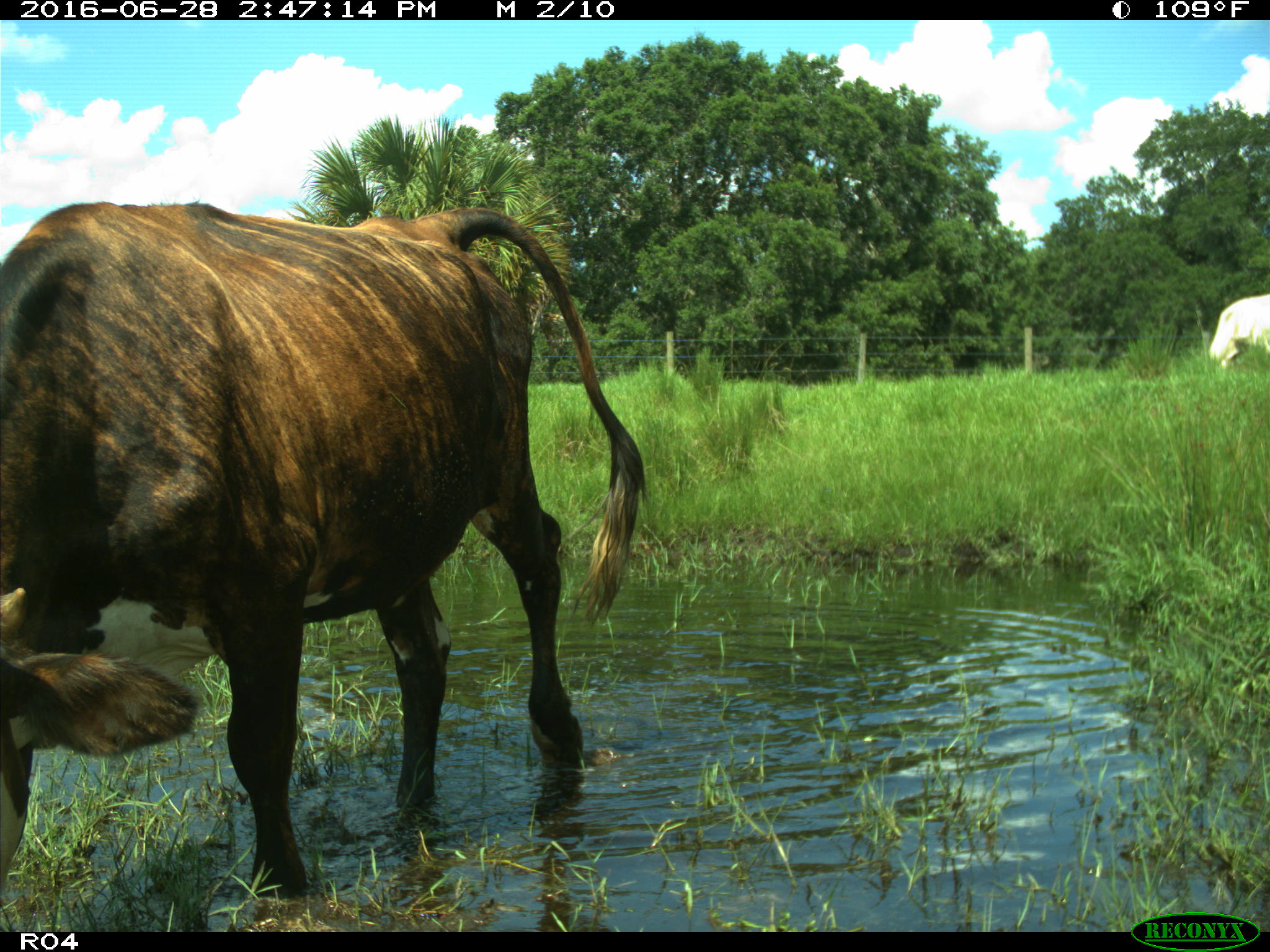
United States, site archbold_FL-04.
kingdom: Animalia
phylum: Chordata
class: Mammalia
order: Artiodactyla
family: Bovidae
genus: Bos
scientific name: Bos taurus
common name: domestic cow